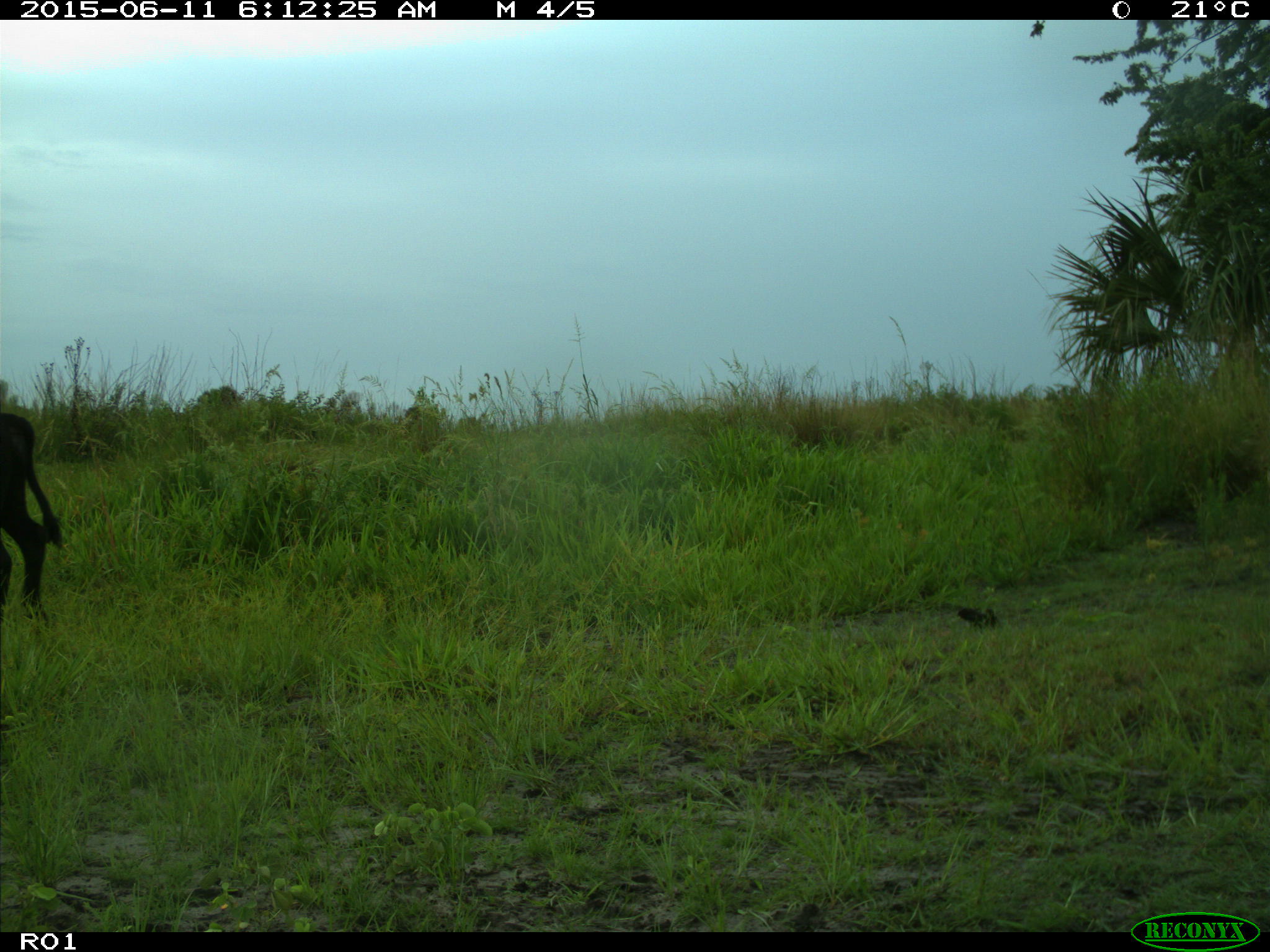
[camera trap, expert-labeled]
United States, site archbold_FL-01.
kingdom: Animalia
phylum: Chordata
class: Mammalia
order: Artiodactyla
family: Bovidae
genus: Bos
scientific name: Bos taurus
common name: domestic cow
Bos taurus (domestic cow).